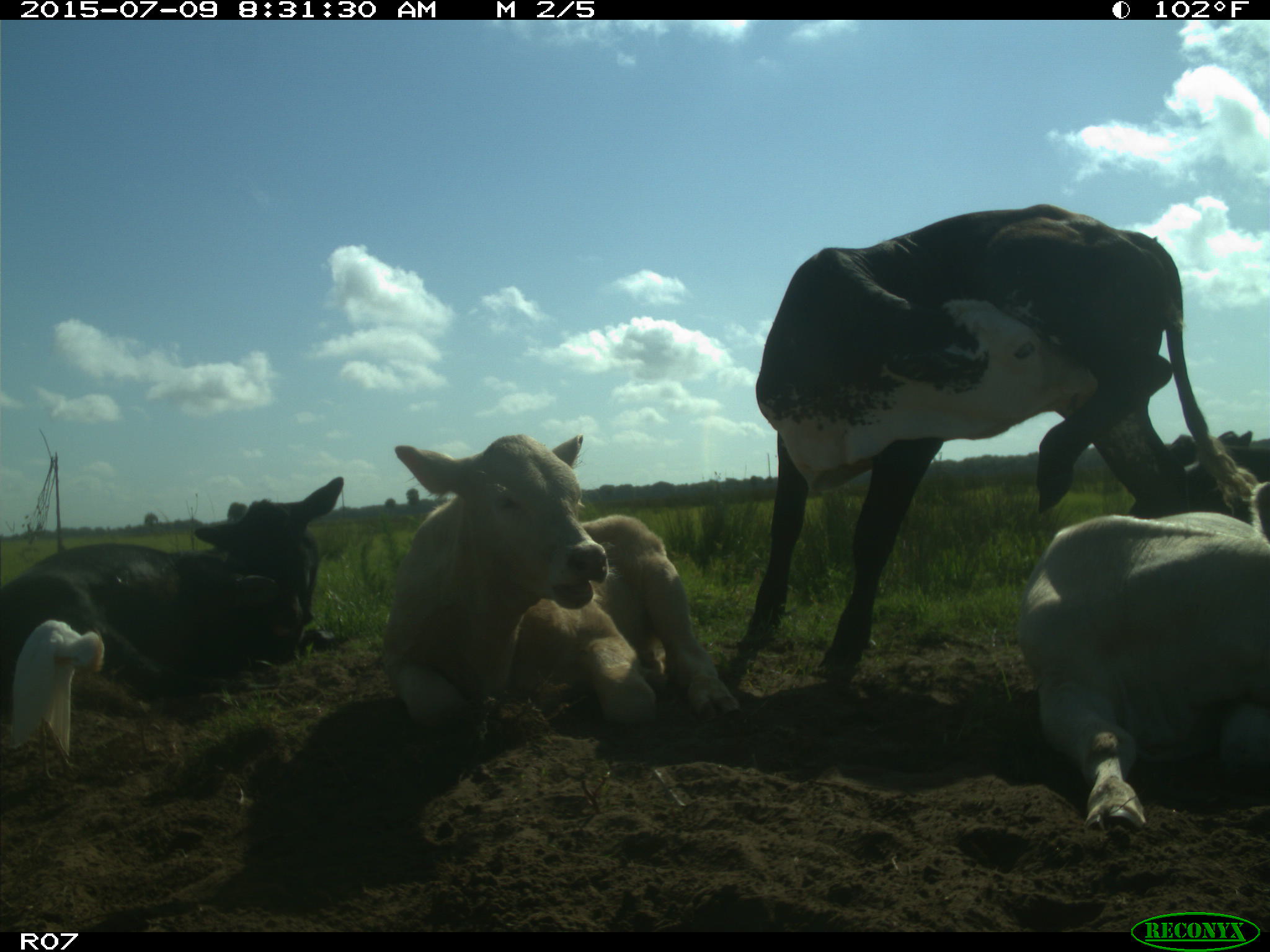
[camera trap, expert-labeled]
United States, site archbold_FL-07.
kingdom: Animalia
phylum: Chordata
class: Mammalia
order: Artiodactyla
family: Bovidae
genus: Bos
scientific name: Bos taurus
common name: domestic cow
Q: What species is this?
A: Bos taurus (domestic cow).